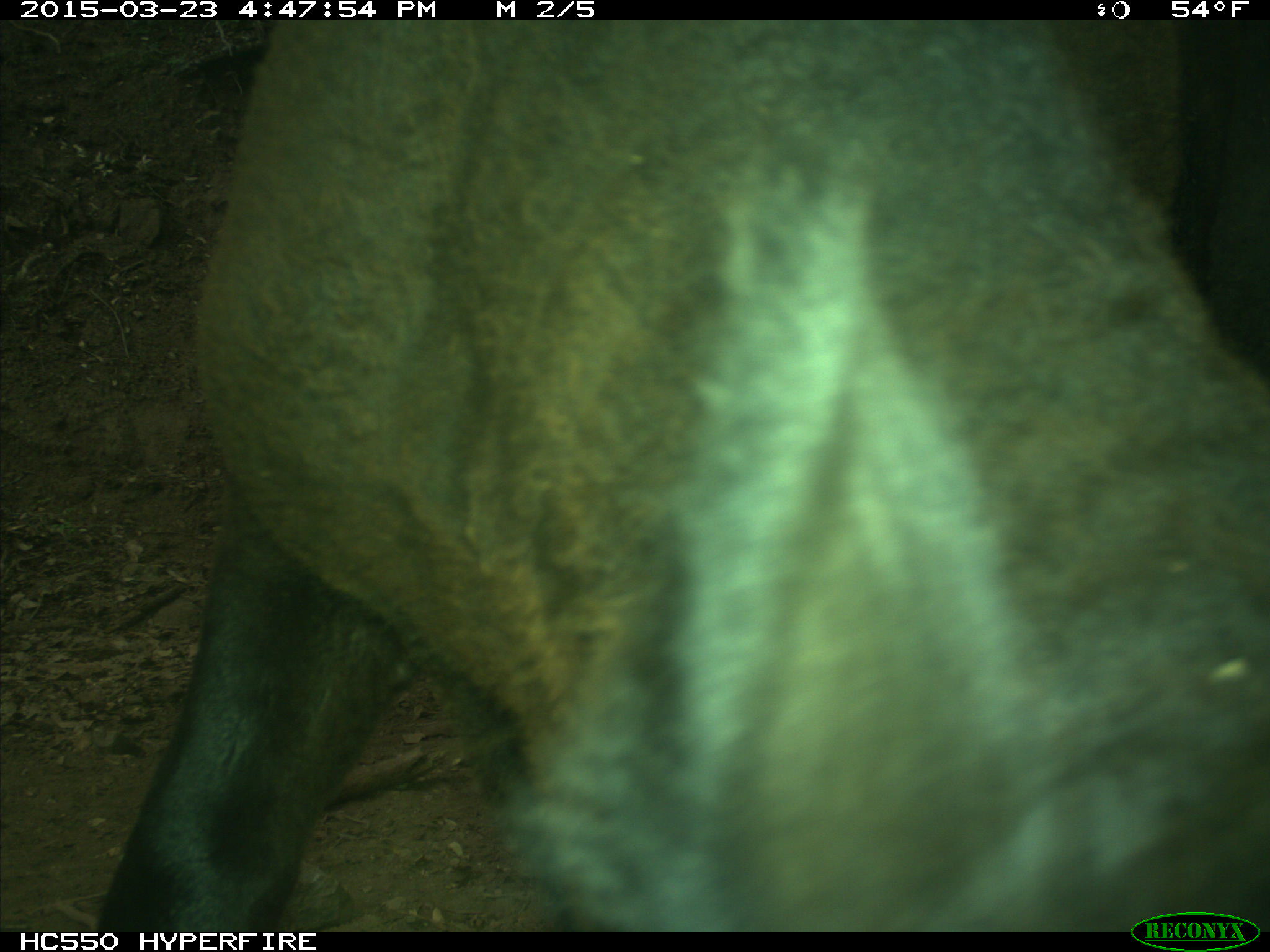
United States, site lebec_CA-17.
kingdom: Animalia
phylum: Chordata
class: Mammalia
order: Artiodactyla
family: Bovidae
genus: Bos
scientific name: Bos taurus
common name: domestic cow